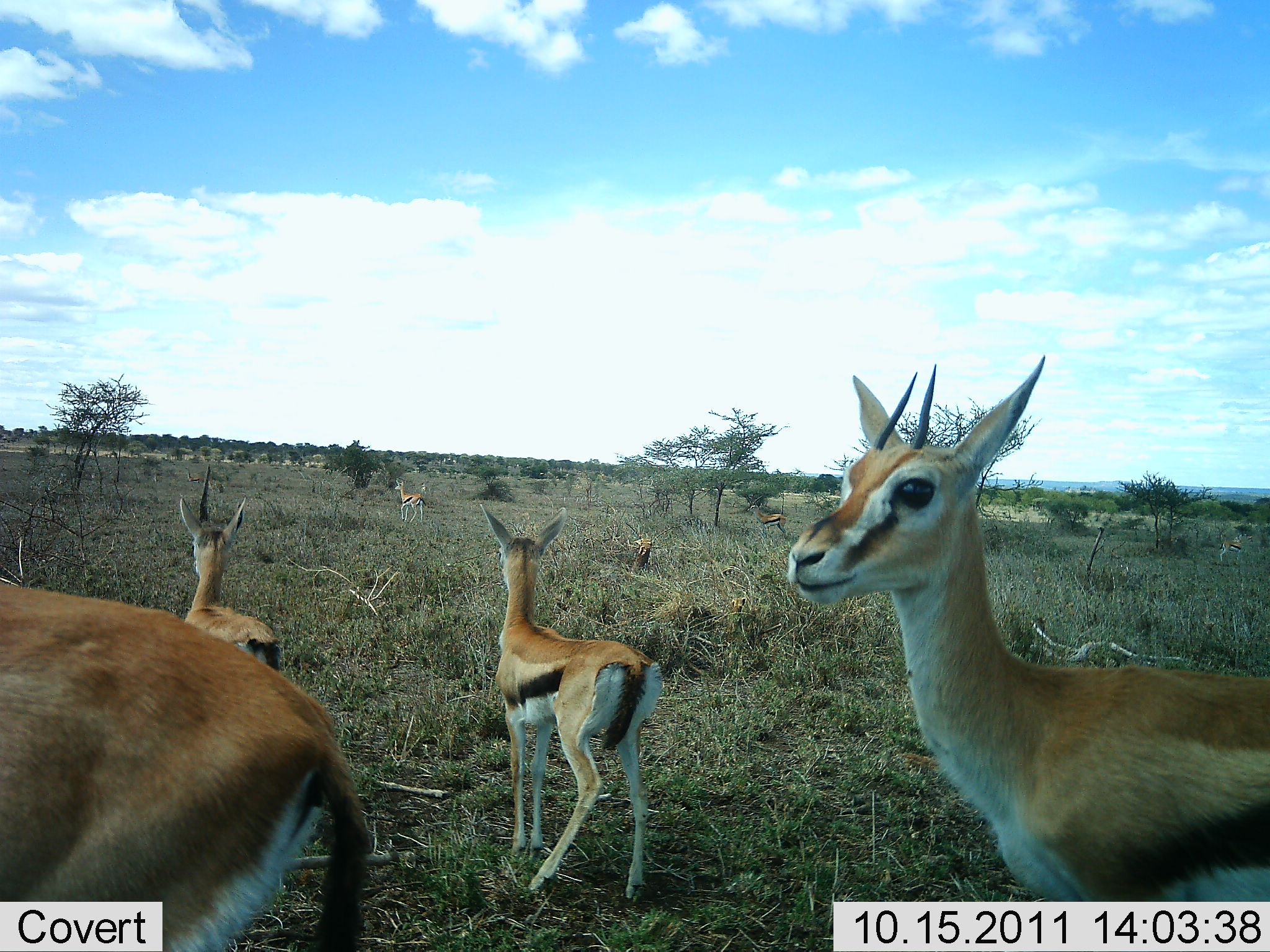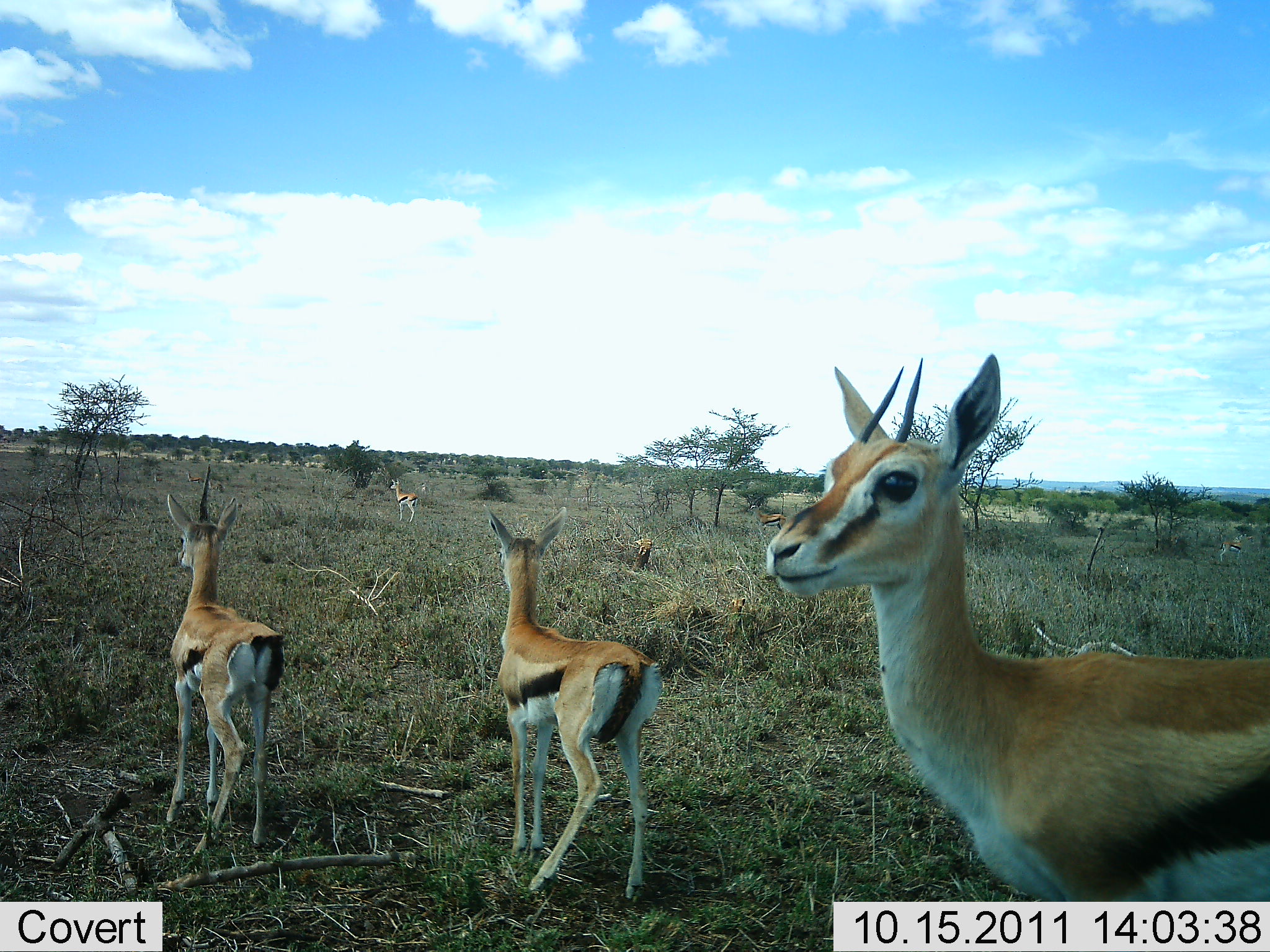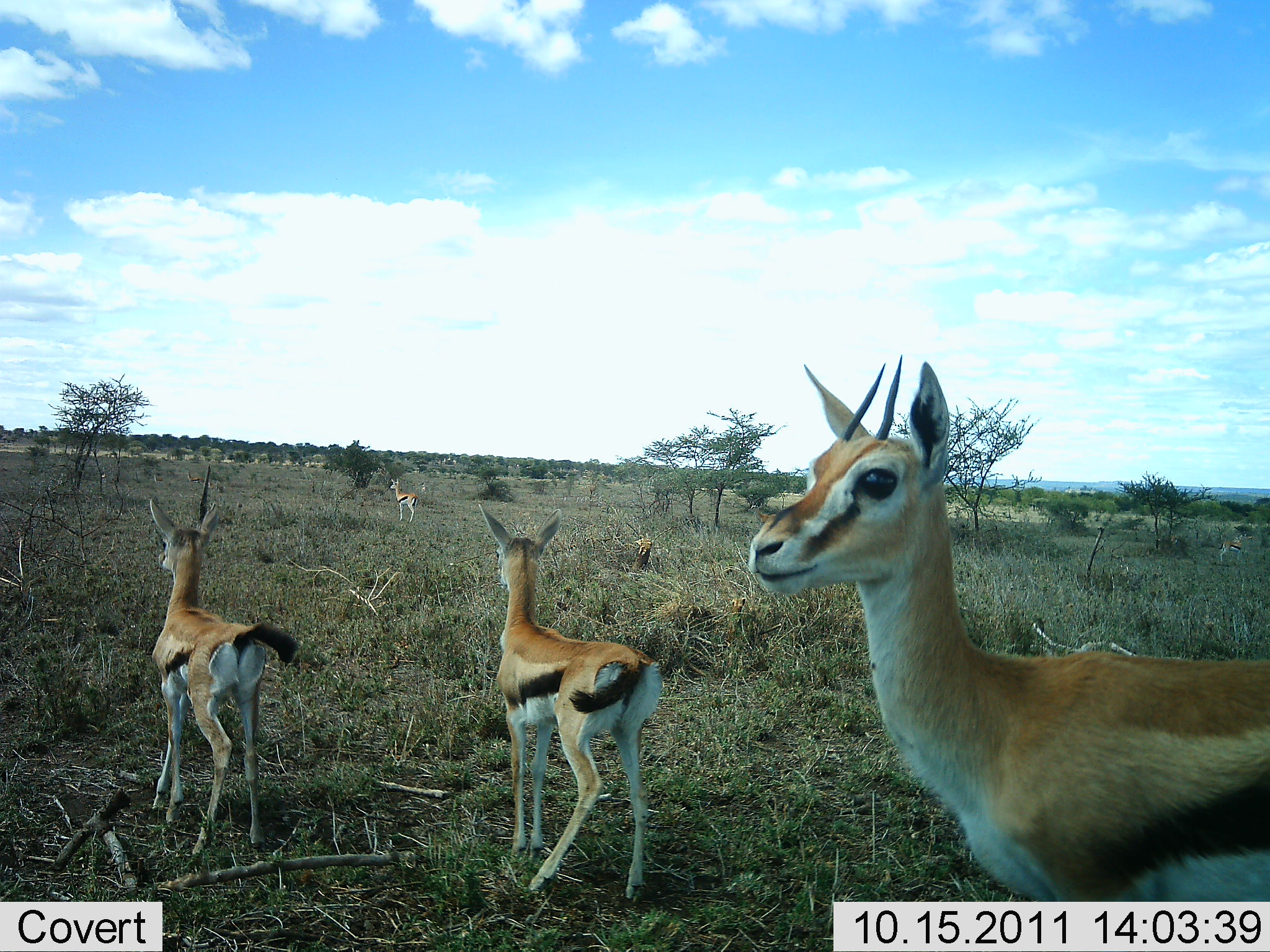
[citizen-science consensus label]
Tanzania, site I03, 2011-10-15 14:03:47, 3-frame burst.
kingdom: Animalia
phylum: Chordata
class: Mammalia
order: Artiodactyla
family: Bovidae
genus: Eudorcas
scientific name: Eudorcas thomsonii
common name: thomson's gazelle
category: gazellethomsons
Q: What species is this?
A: Gazellethomsons (thomson's gazelle) (Eudorcas thomsonii).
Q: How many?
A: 5.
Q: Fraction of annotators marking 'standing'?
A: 83%.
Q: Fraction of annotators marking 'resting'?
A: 0%.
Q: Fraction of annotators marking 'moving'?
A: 50%.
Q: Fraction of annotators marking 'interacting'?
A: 0%.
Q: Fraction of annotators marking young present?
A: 17%.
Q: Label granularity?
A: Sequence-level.